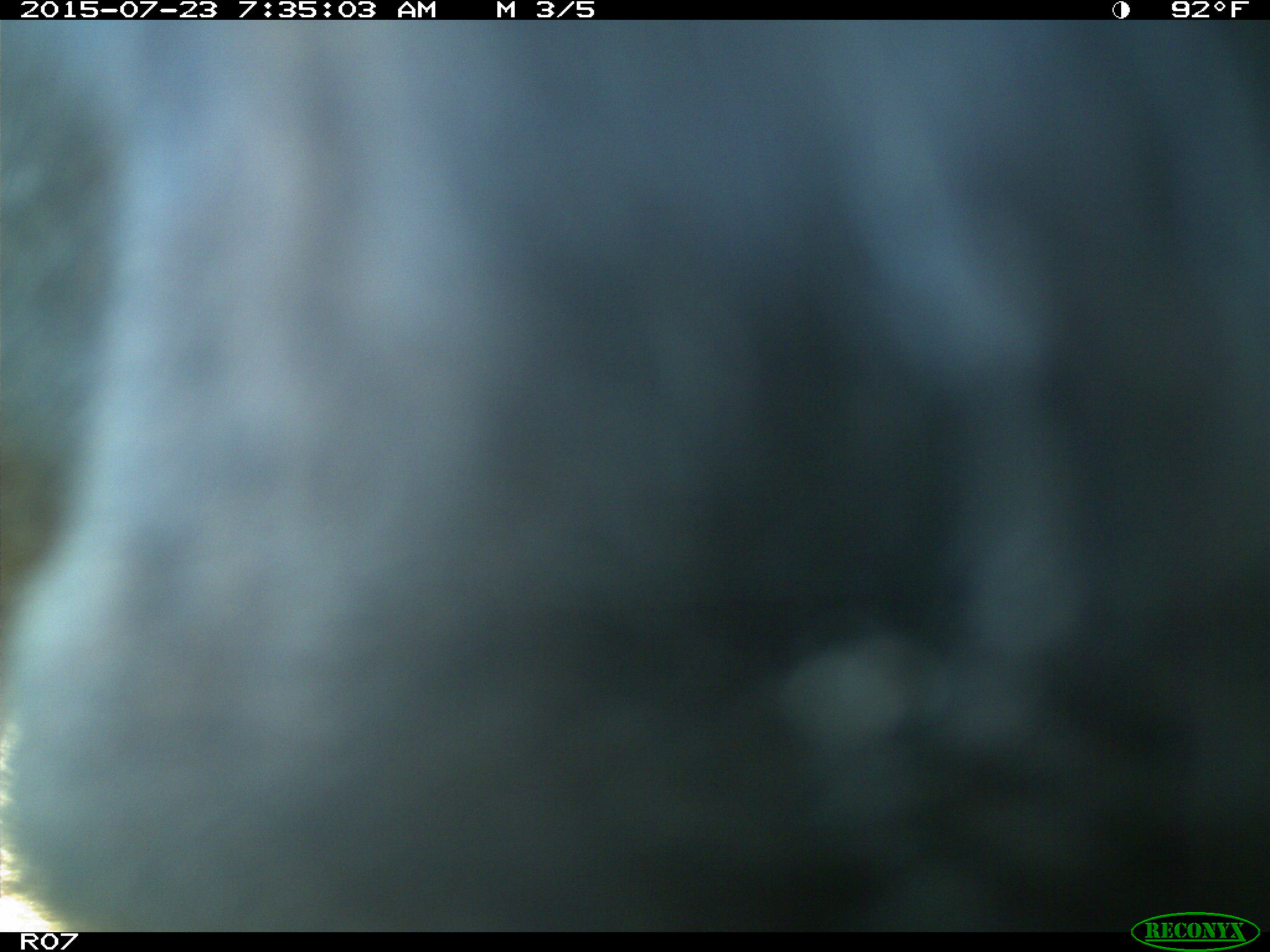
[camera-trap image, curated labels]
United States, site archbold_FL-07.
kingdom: Animalia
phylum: Chordata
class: Mammalia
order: Artiodactyla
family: Bovidae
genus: Bos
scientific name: Bos taurus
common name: domestic cow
Bos taurus (domestic cow).